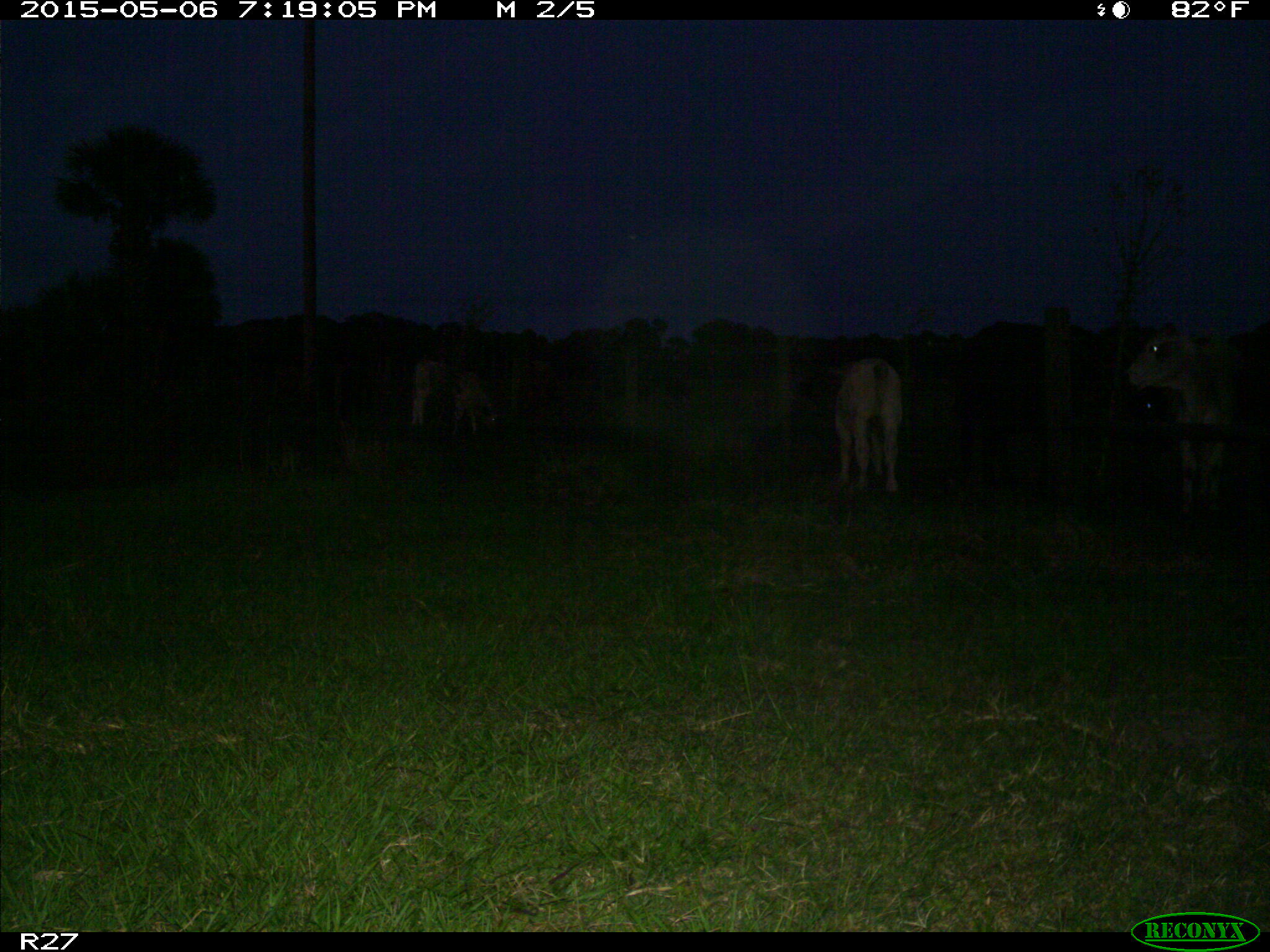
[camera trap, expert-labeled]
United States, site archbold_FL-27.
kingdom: Animalia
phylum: Chordata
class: Mammalia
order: Artiodactyla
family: Bovidae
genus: Bos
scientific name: Bos taurus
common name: domestic cow